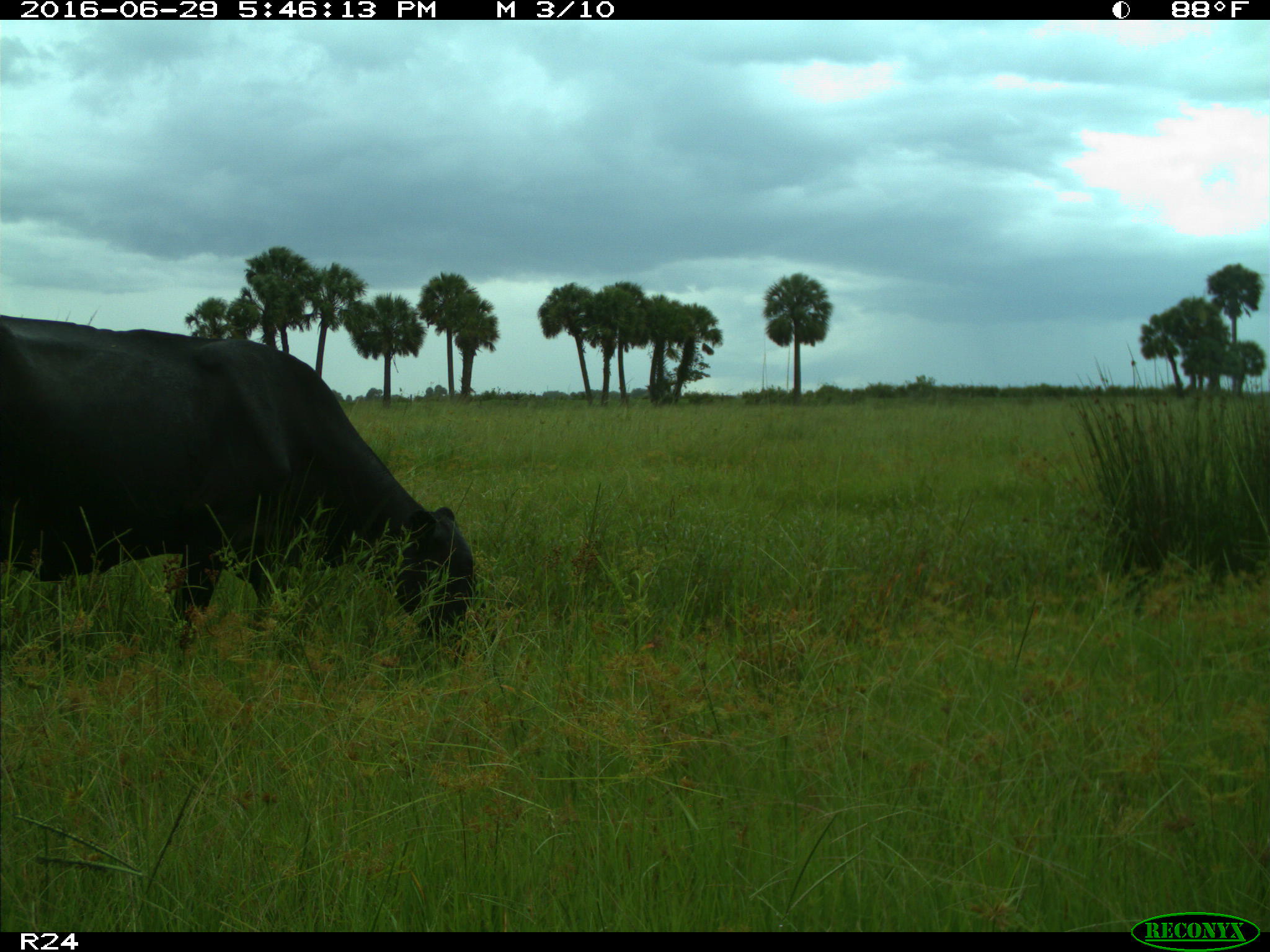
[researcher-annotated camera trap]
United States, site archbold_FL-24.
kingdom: Animalia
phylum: Chordata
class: Mammalia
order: Artiodactyla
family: Bovidae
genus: Bos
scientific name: Bos taurus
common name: domestic cow